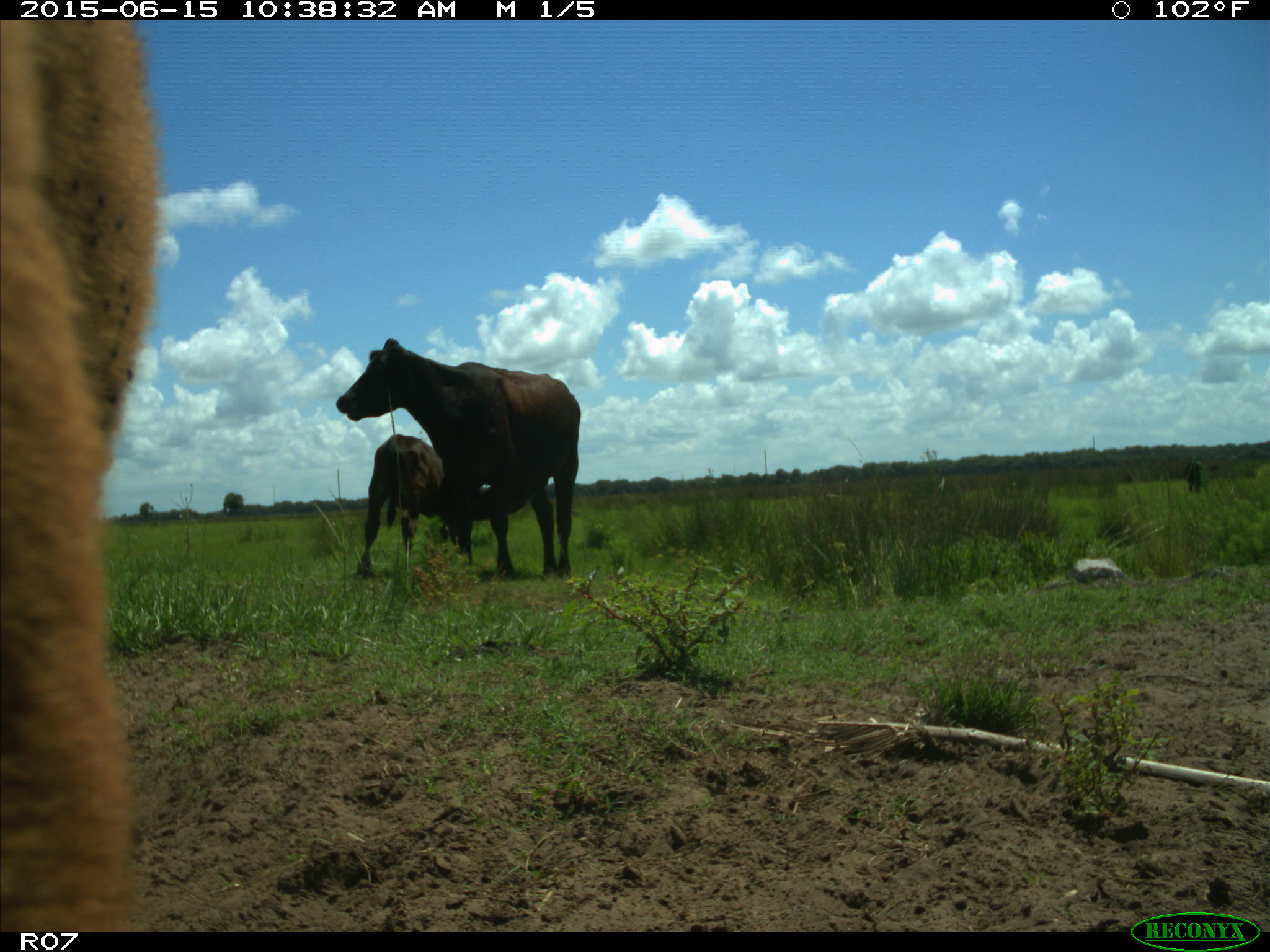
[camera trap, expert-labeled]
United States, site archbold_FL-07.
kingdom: Animalia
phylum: Chordata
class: Mammalia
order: Artiodactyla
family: Bovidae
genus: Bos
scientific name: Bos taurus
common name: domestic cow